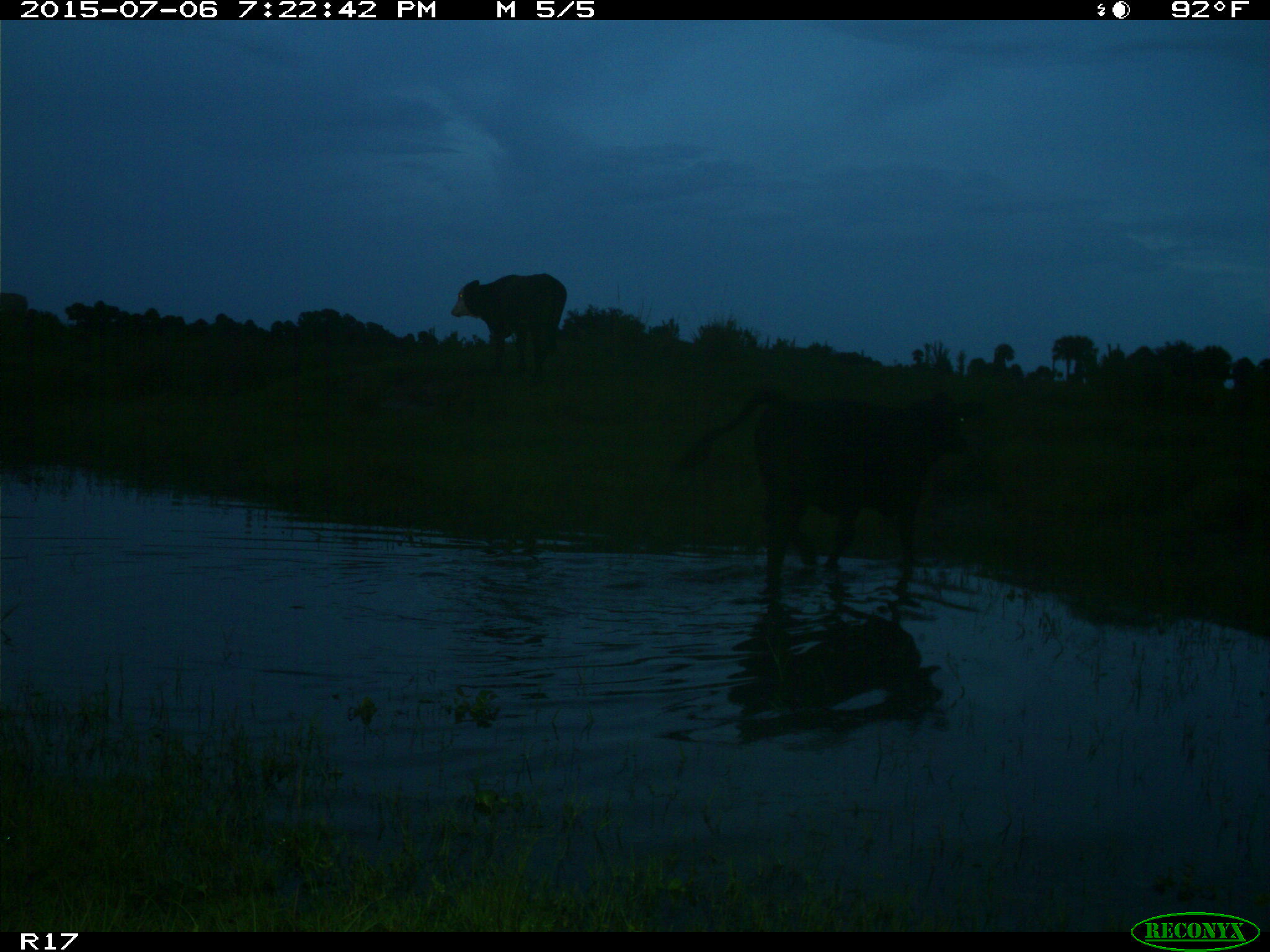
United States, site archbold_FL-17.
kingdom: Animalia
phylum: Chordata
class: Mammalia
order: Artiodactyla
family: Bovidae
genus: Bos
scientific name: Bos taurus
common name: domestic cow